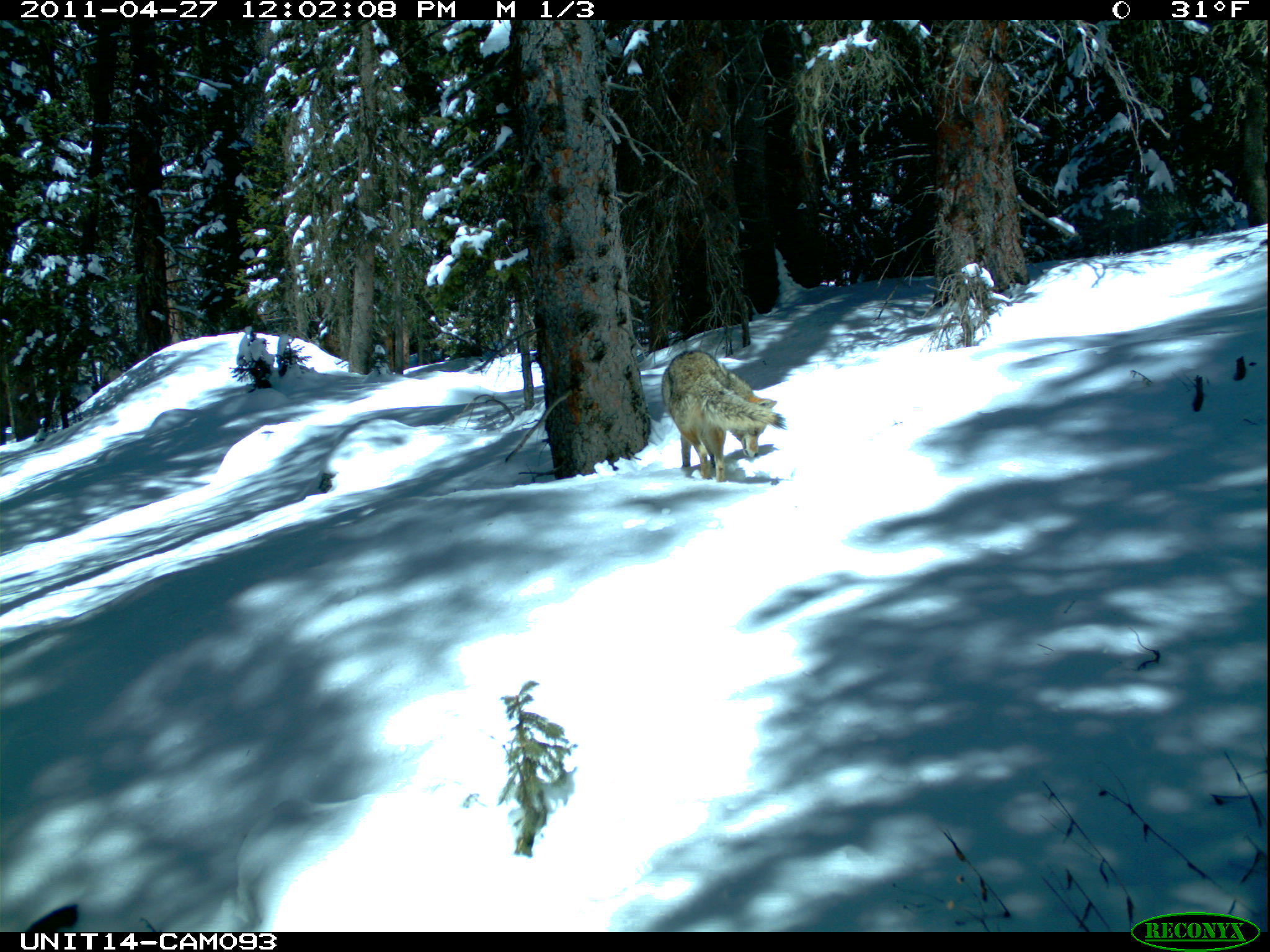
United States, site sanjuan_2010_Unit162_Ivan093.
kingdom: Animalia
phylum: Chordata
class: Mammalia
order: Carnivora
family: Canidae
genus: Canis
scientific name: Canis latrans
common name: coyote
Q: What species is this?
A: Canis latrans (coyote).